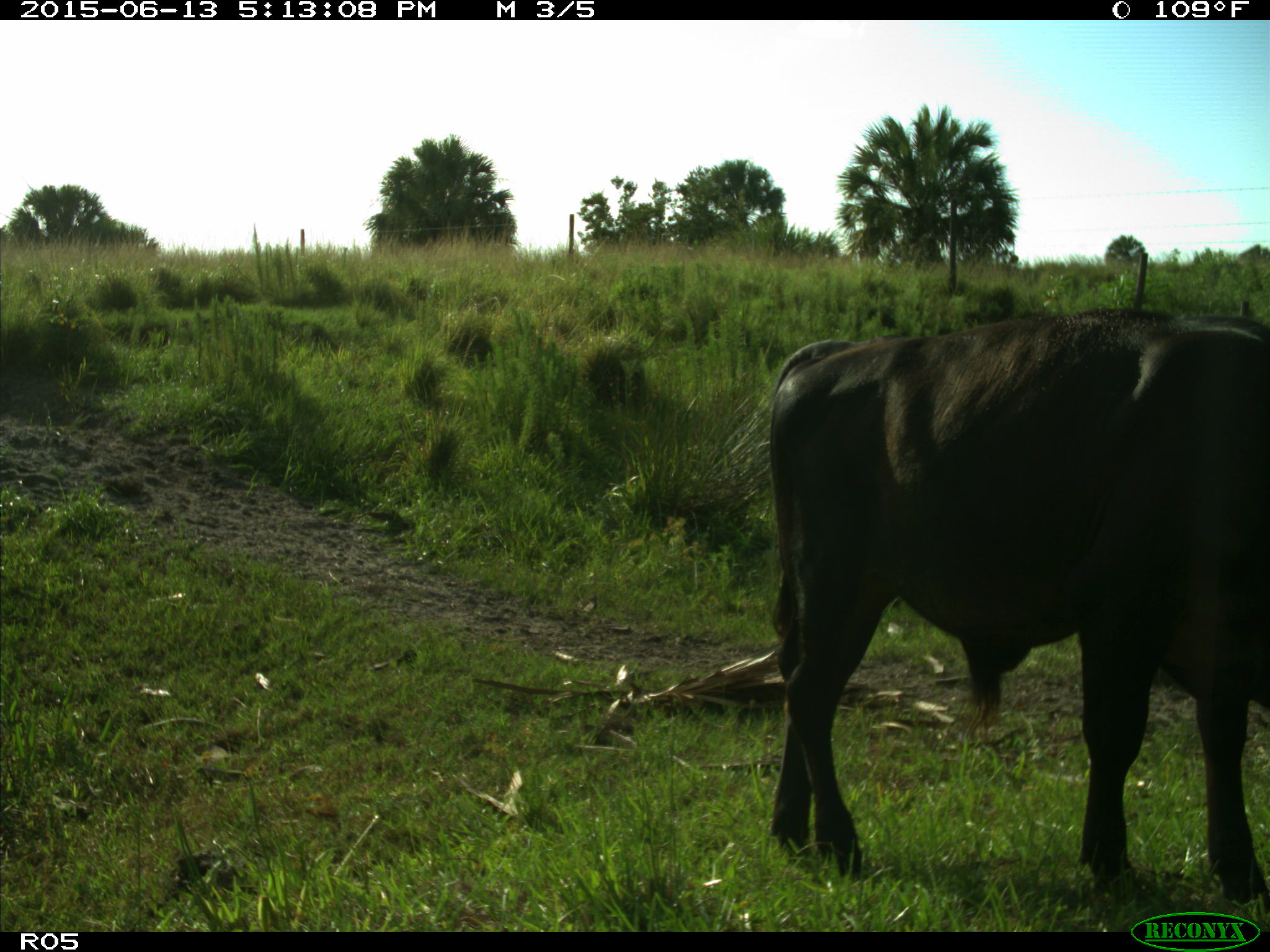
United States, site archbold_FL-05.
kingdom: Animalia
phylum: Chordata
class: Mammalia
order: Artiodactyla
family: Bovidae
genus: Bos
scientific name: Bos taurus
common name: domestic cow